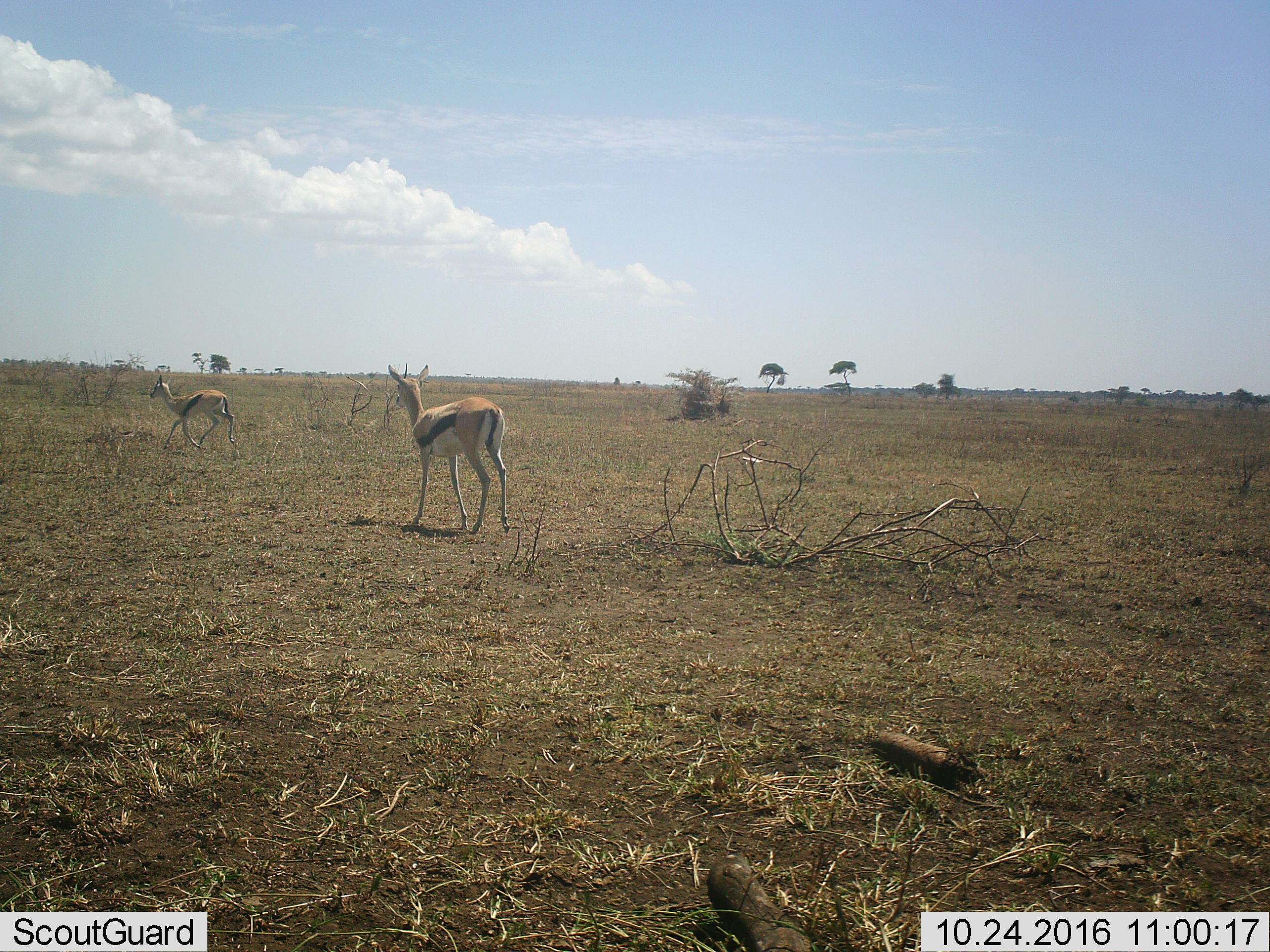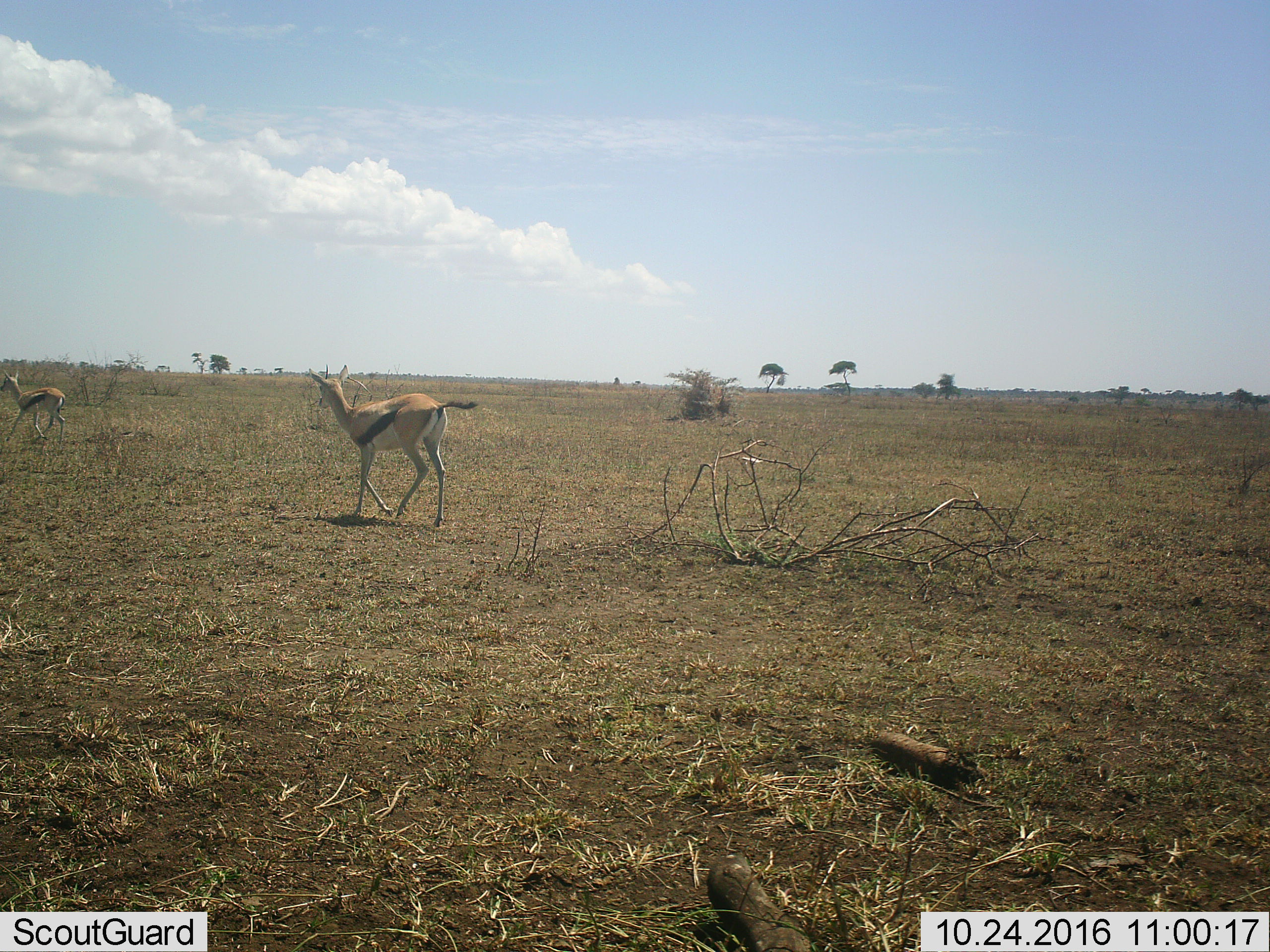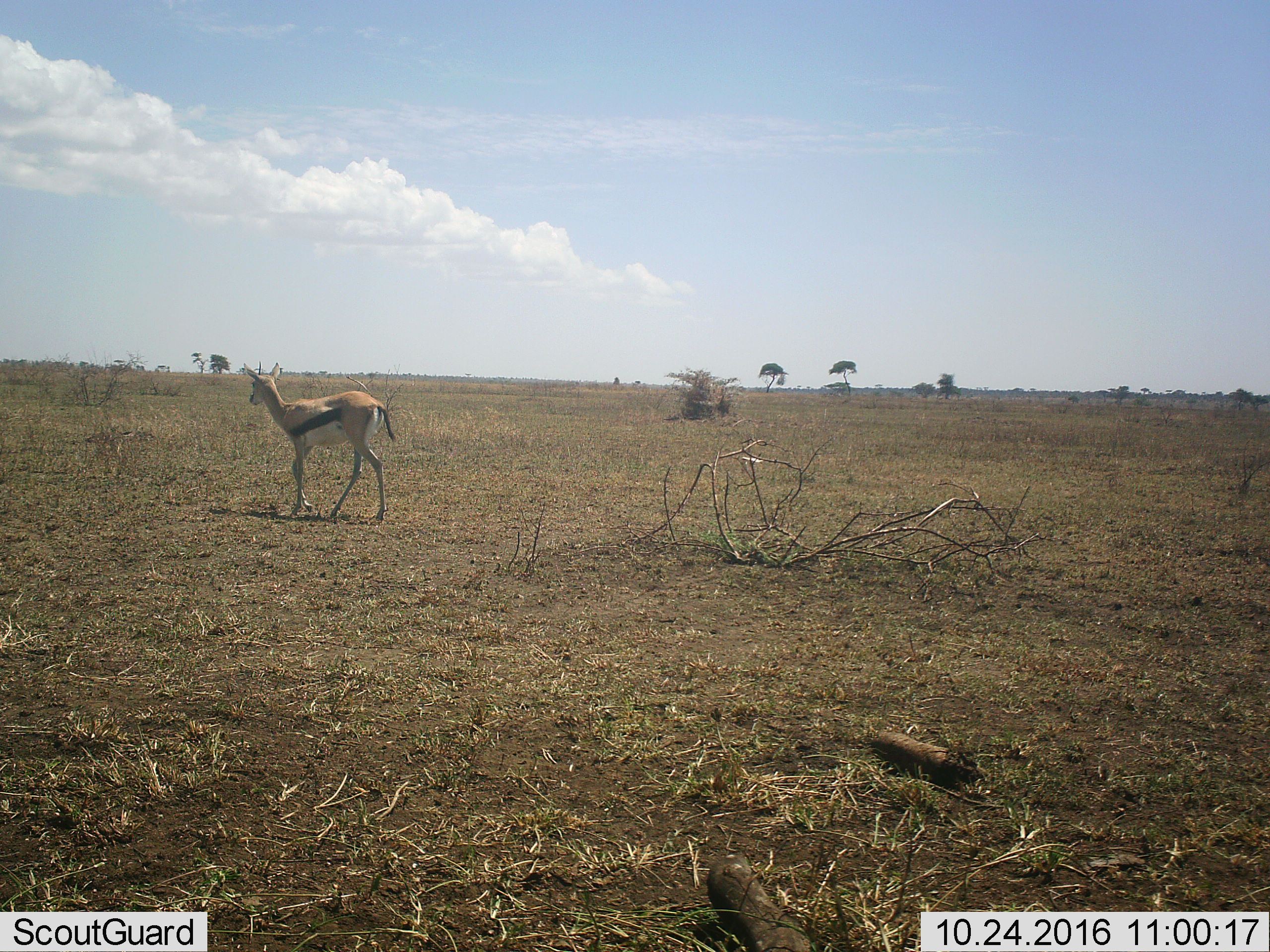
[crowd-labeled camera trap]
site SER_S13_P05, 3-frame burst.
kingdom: Animalia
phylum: Chordata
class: Mammalia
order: Artiodactyla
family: Bovidae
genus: Eudorcas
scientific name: Eudorcas thomsonii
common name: thomson's gazelle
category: gazellethomsons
Gazellethomsons (thomson's gazelle) (Eudorcas thomsonii), count 2. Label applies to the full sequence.